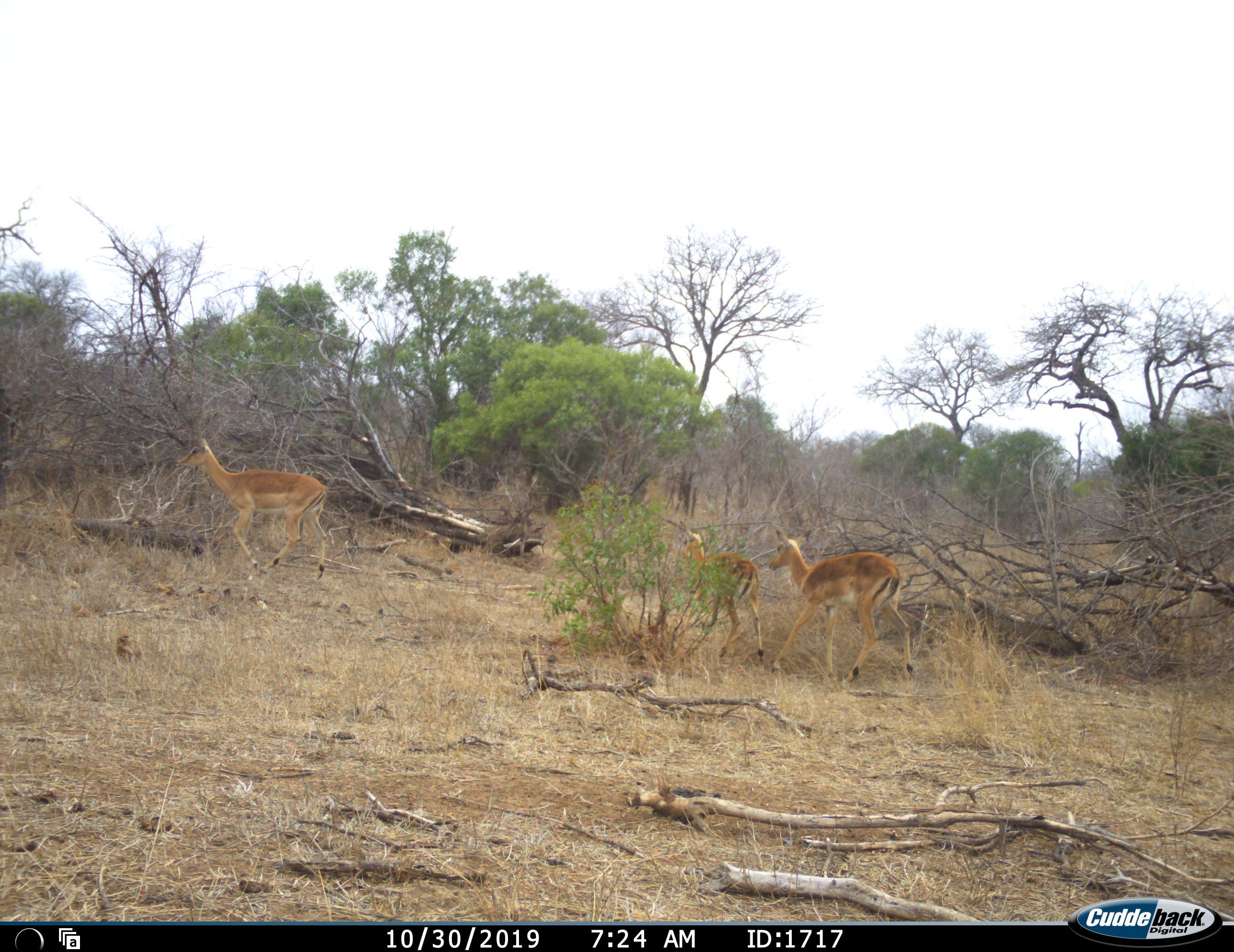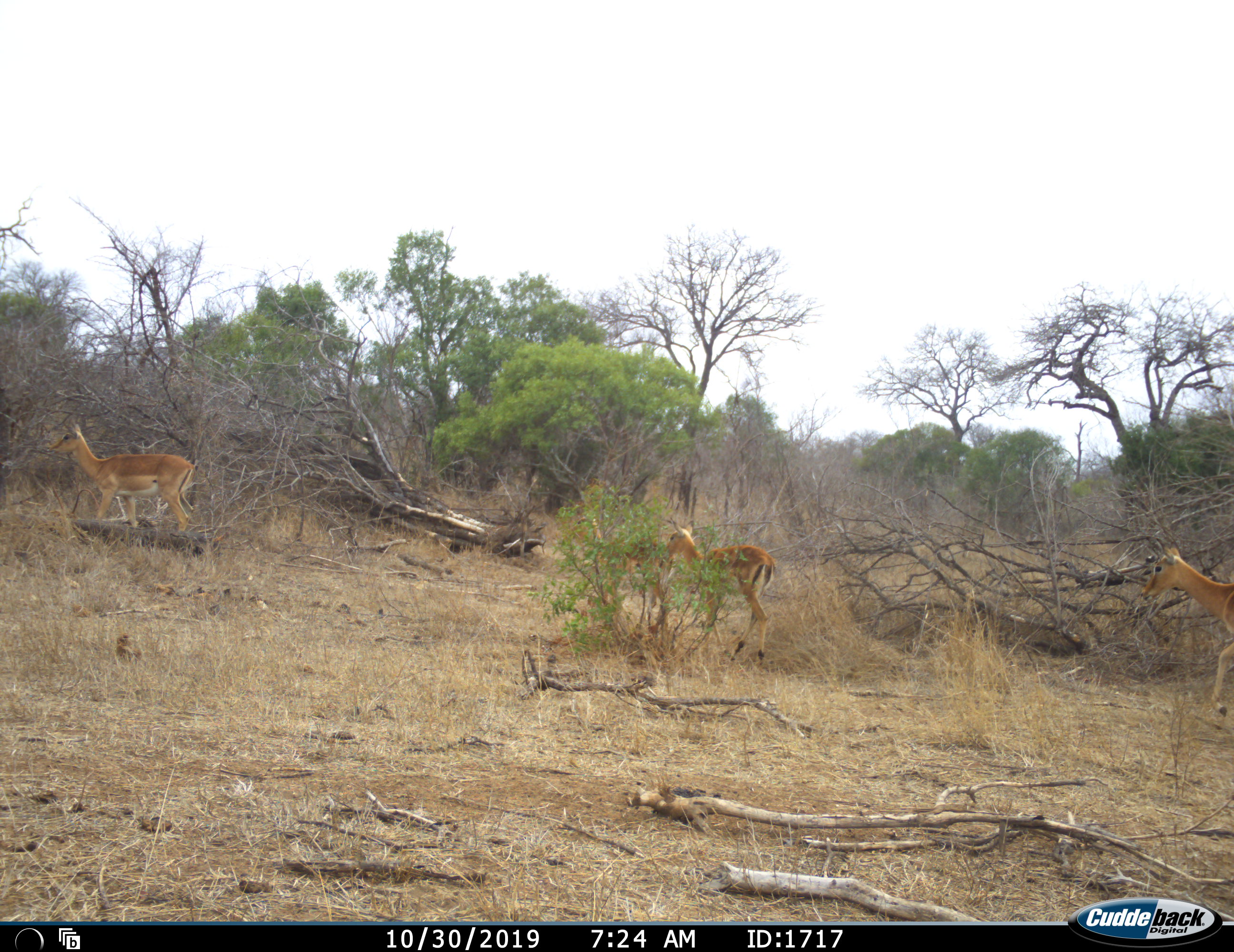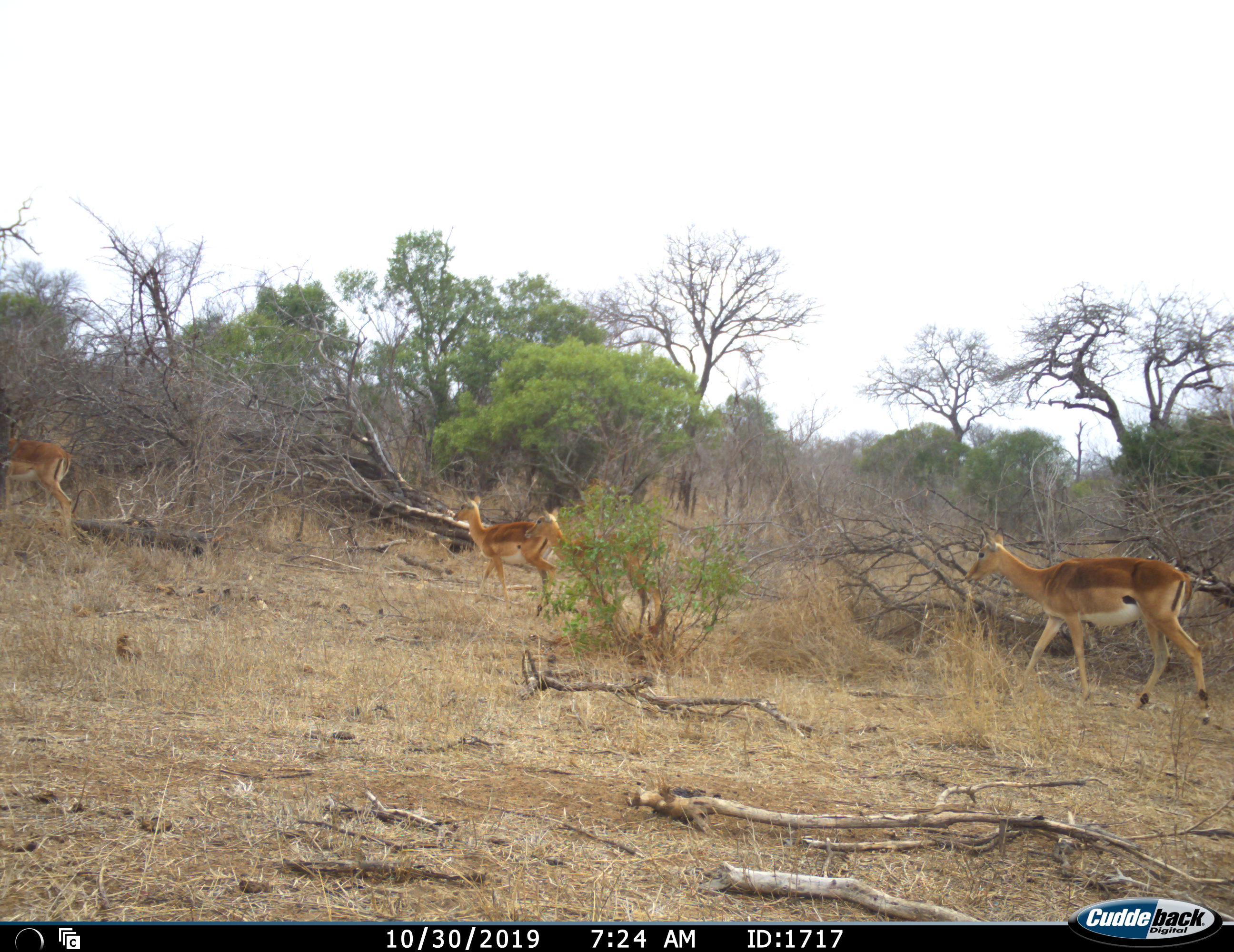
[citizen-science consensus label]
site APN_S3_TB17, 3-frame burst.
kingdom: Animalia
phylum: Chordata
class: Mammalia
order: Artiodactyla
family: Bovidae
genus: Aepyceros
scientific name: Aepyceros melampus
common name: impala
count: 4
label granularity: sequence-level